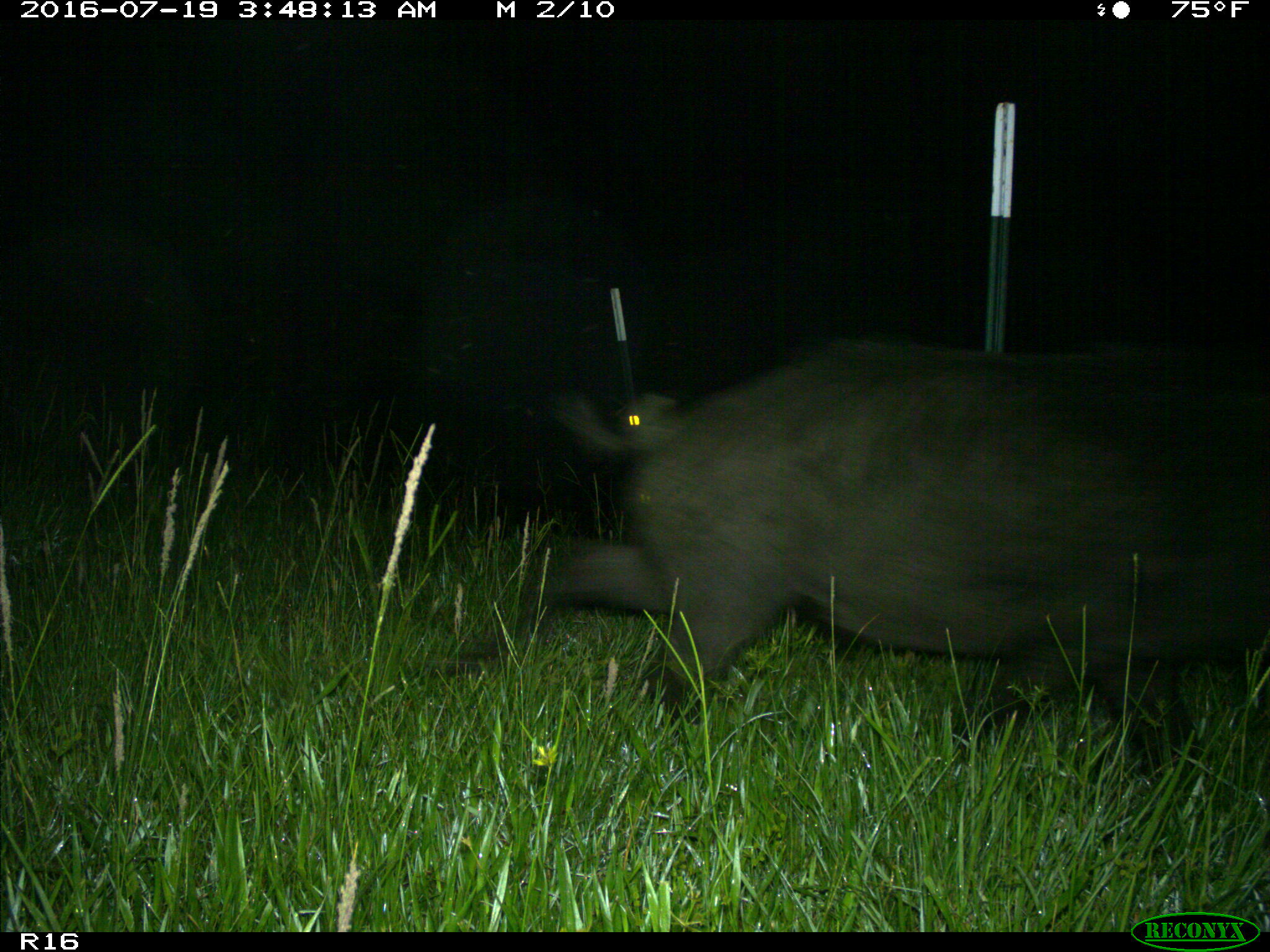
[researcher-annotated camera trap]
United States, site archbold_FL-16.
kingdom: Animalia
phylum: Chordata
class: Mammalia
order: Artiodactyla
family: Suidae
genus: Sus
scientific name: Sus scrofa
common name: wild boar